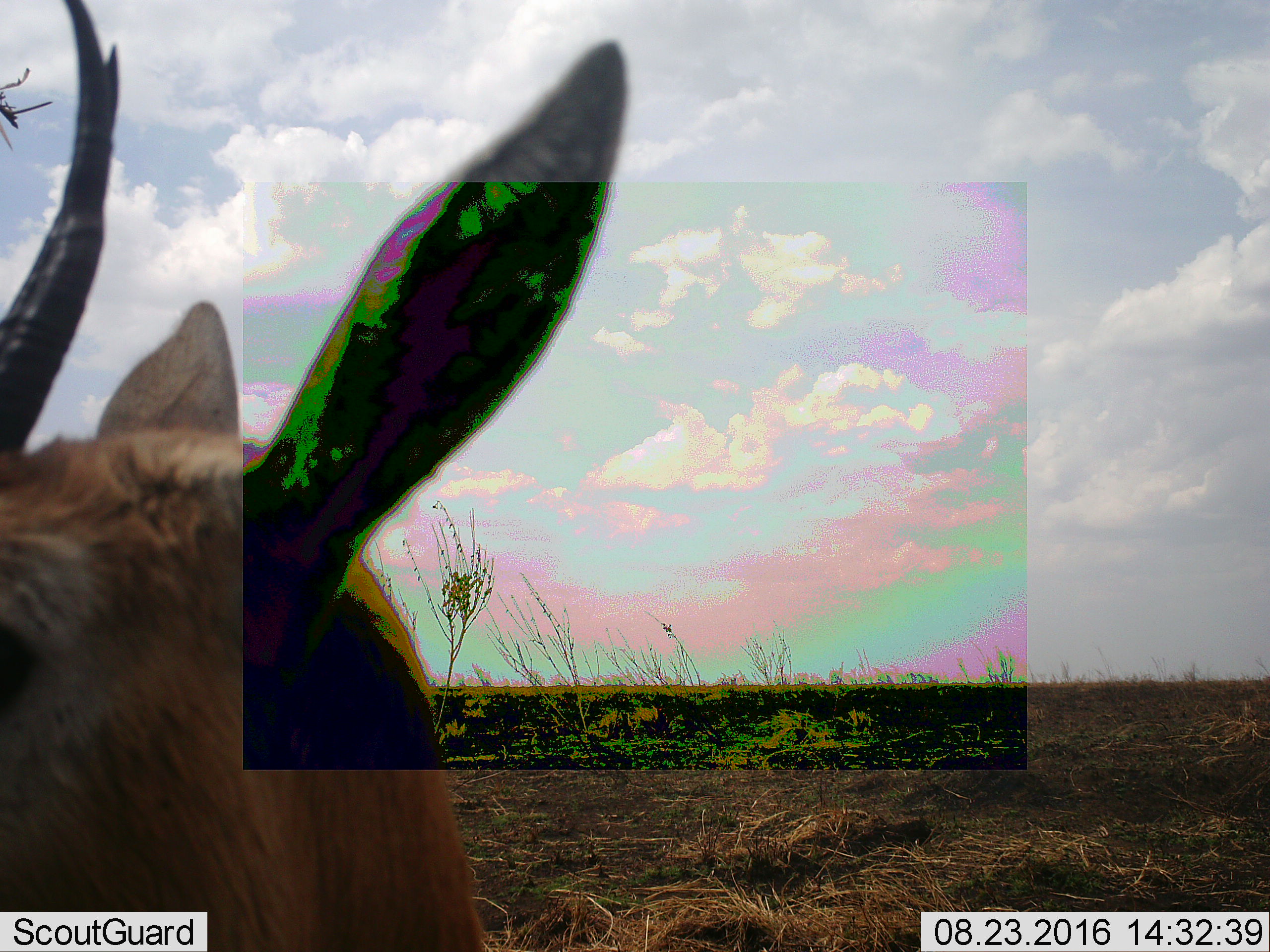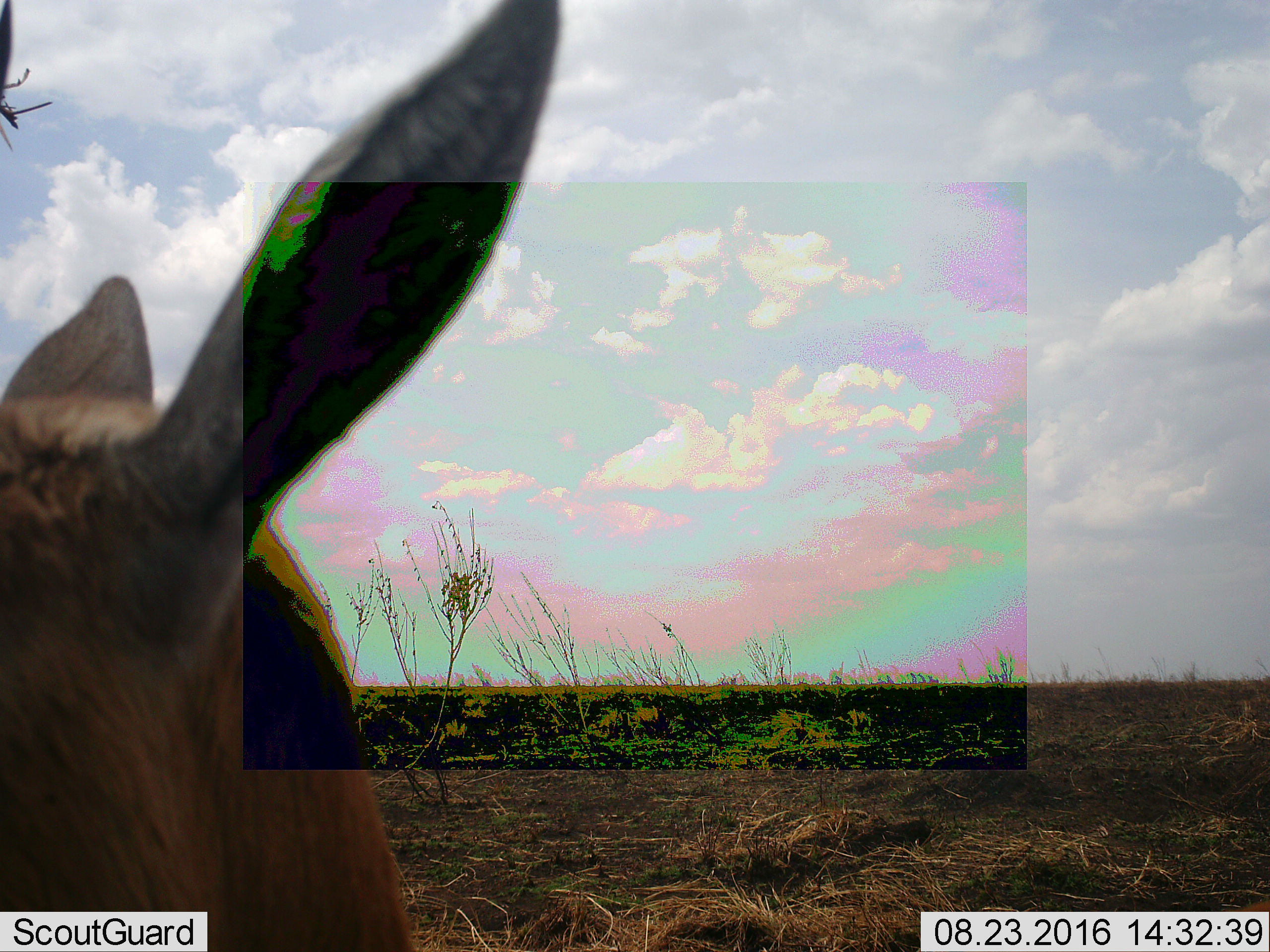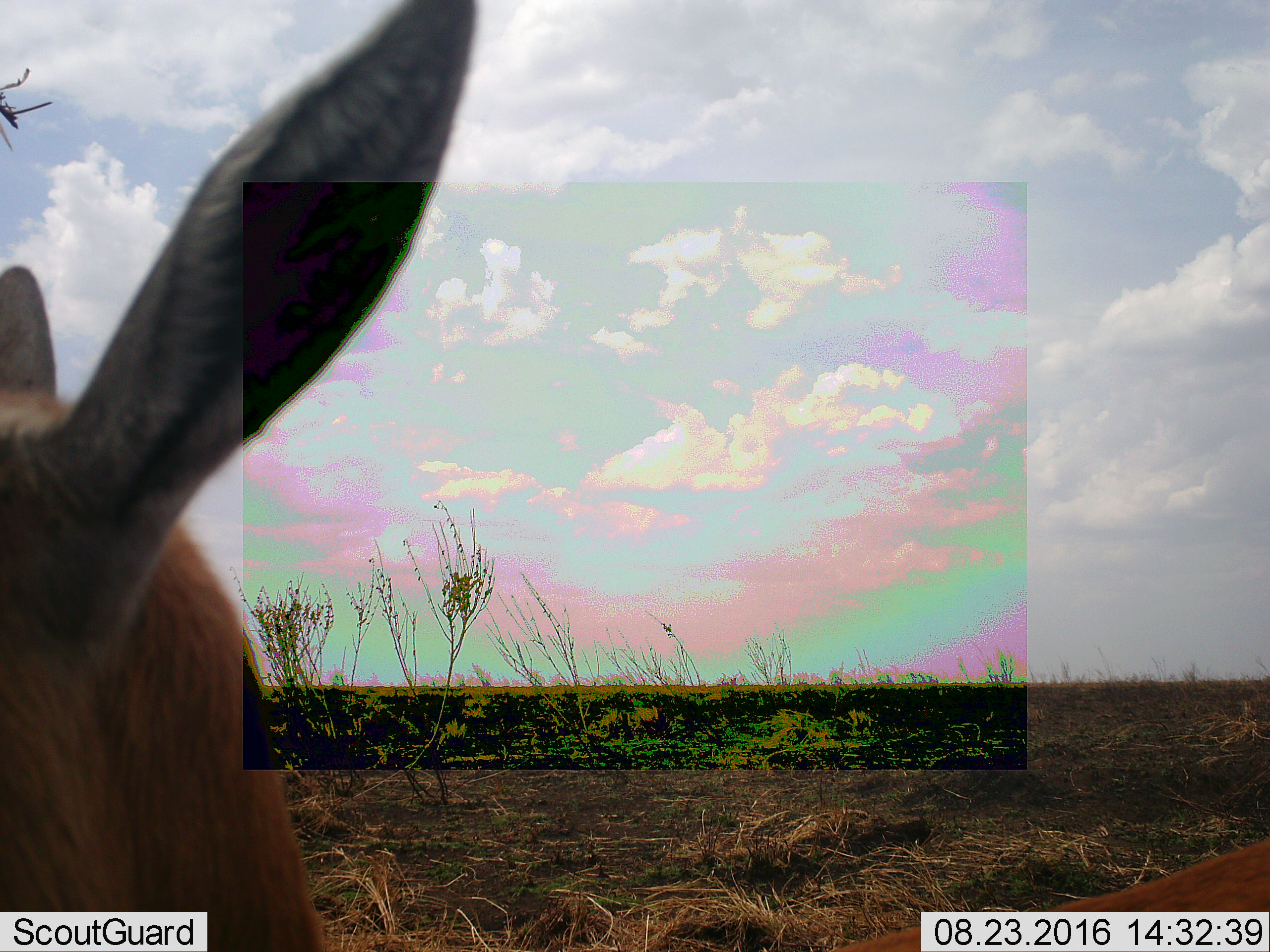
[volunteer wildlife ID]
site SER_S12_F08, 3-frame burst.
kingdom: Animalia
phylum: Chordata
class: Mammalia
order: Artiodactyla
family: Bovidae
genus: Eudorcas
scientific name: Eudorcas thomsonii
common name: thomson's gazelle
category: gazellethomsons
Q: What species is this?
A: Gazellethomsons (thomson's gazelle) (Eudorcas thomsonii).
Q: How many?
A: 1.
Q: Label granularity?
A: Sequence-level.